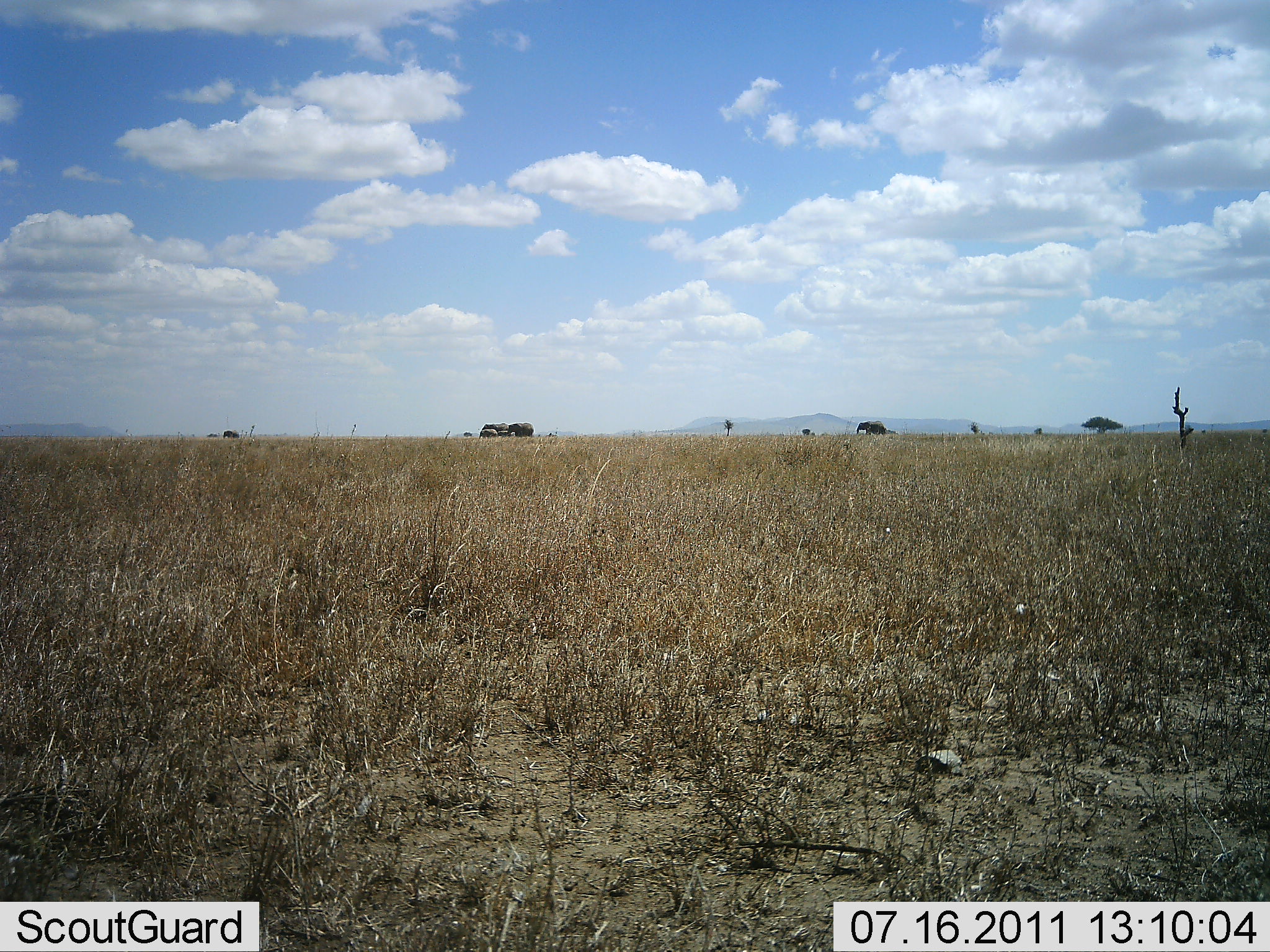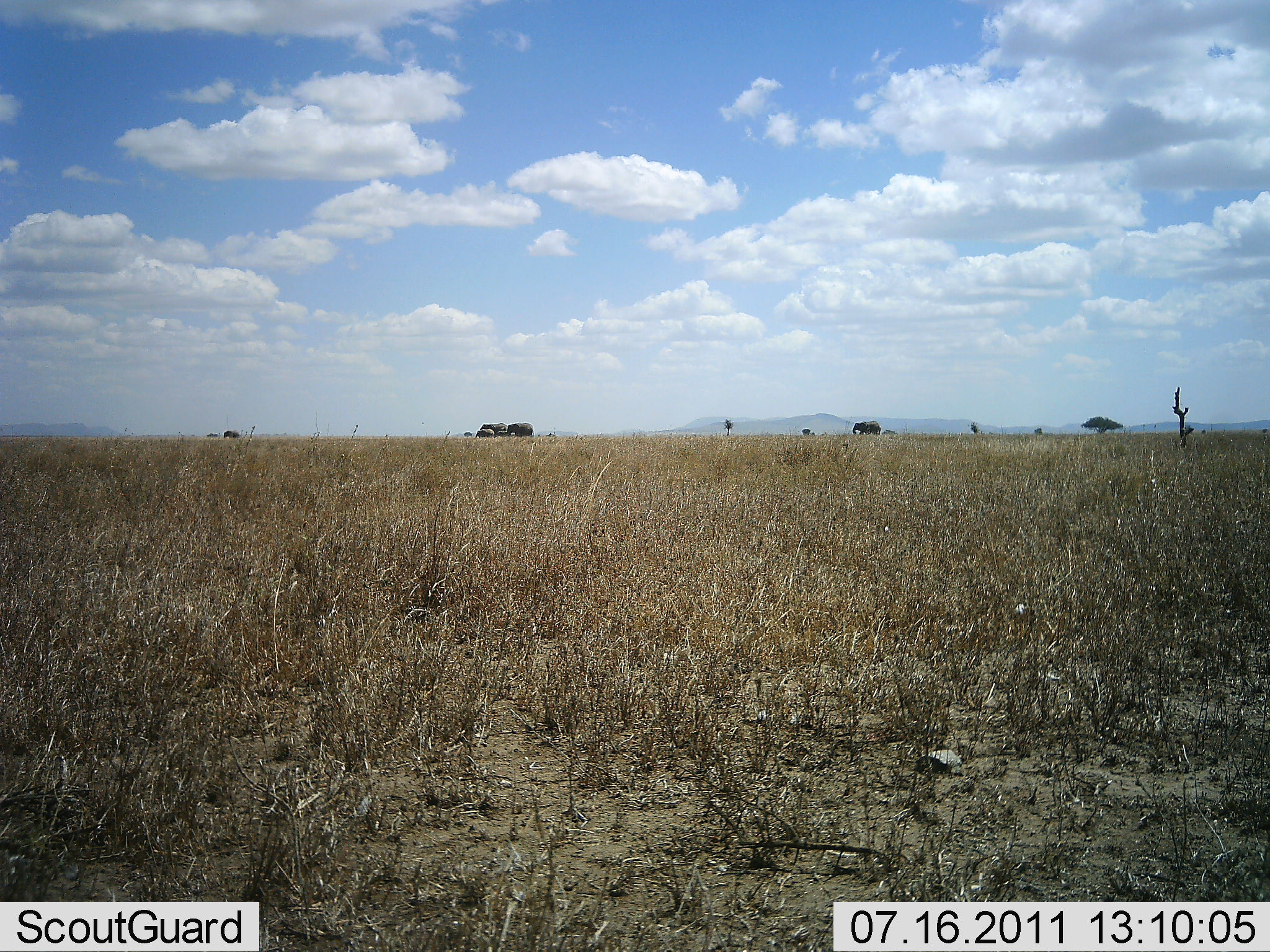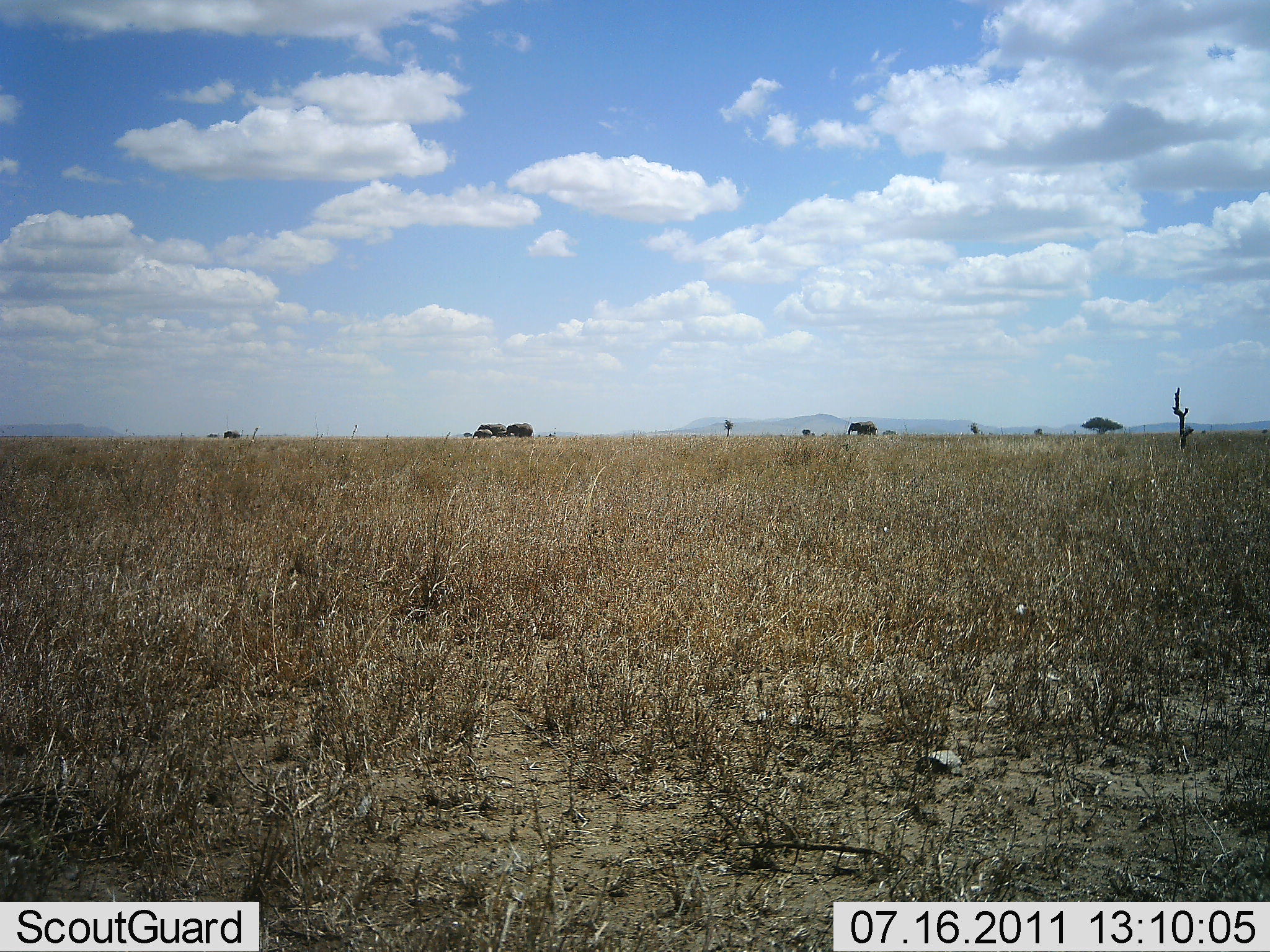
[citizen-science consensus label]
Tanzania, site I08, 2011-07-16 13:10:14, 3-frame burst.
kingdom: Animalia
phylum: Chordata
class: Mammalia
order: Proboscidea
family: Elephantidae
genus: Loxodonta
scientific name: Loxodonta africana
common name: african bush elephant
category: elephant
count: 5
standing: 50%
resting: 0%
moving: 93%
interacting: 0%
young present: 64%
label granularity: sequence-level